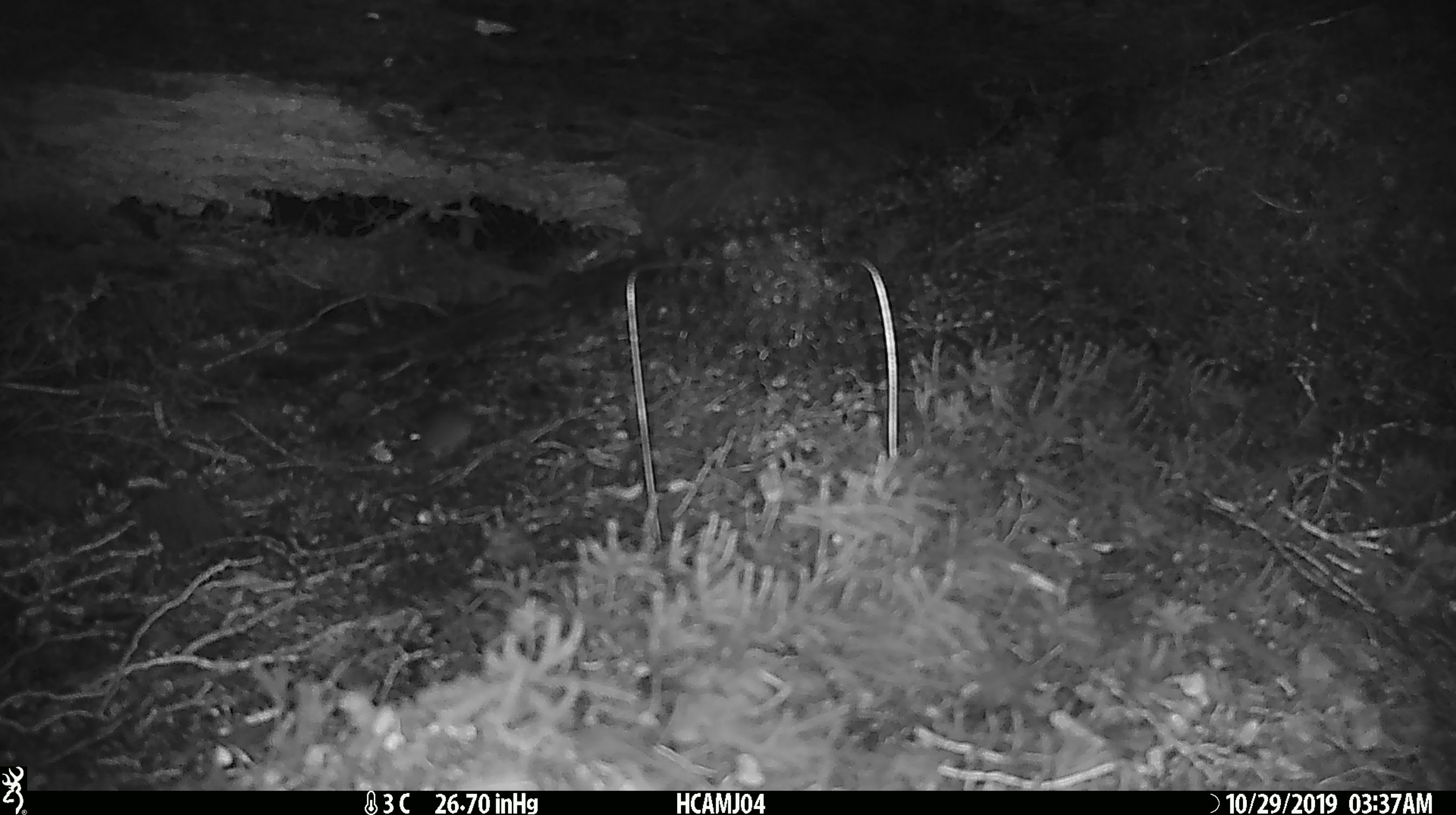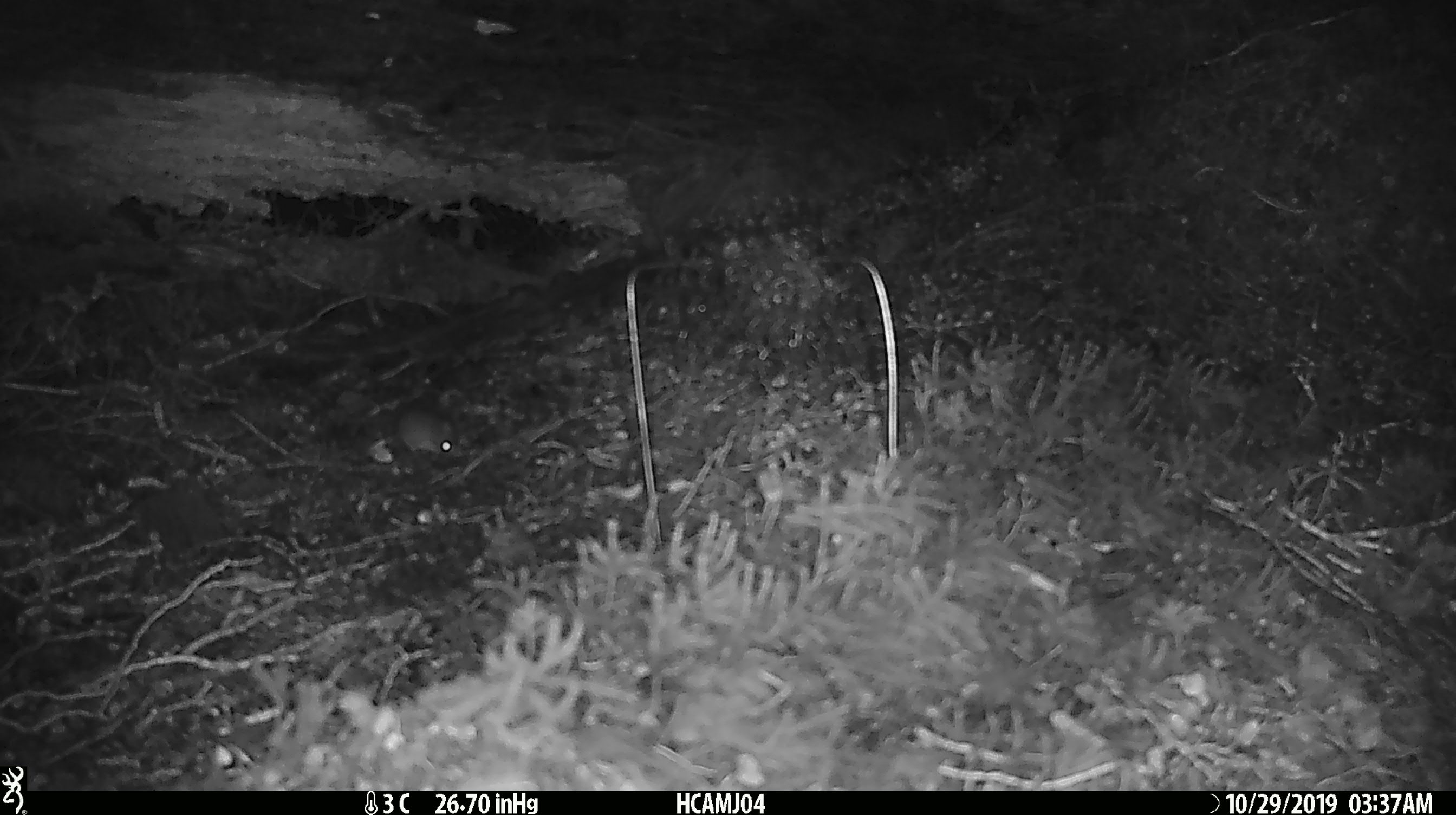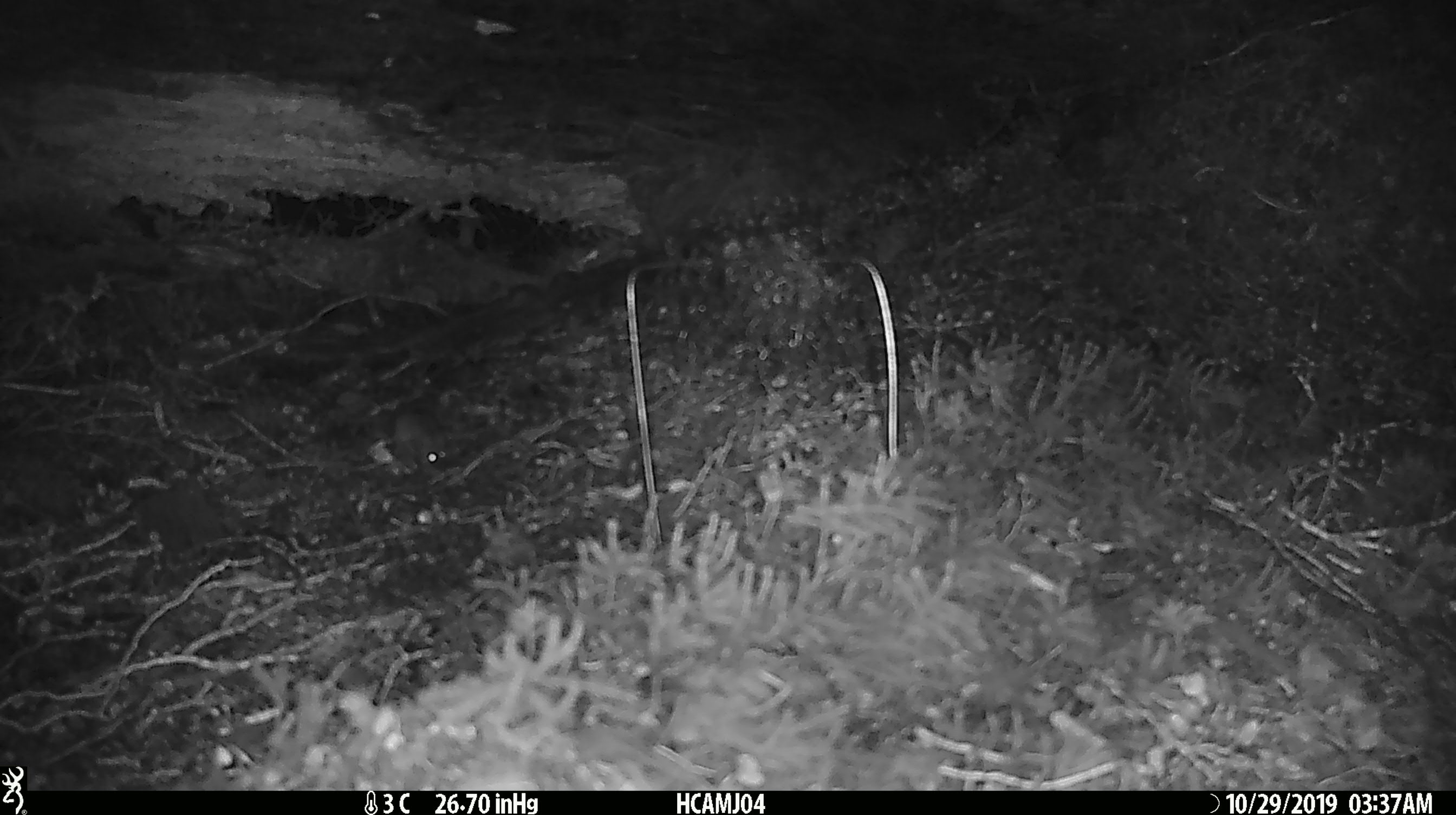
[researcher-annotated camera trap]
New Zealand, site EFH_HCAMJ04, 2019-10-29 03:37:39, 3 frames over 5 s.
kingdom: Animalia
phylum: Chordata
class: Mammalia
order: Rodentia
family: Muridae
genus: Mus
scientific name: Mus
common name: mouse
Mouse (Mus).